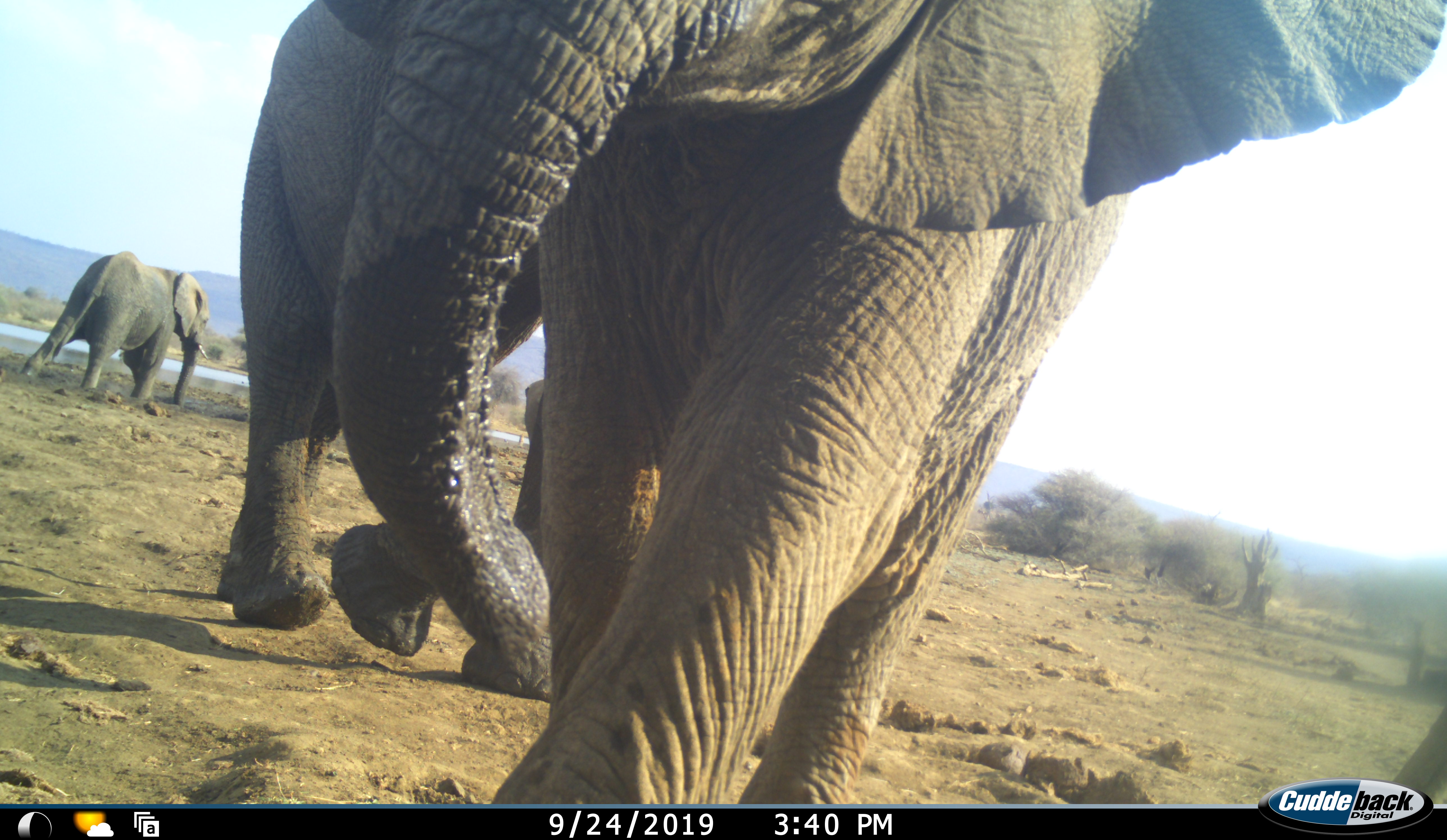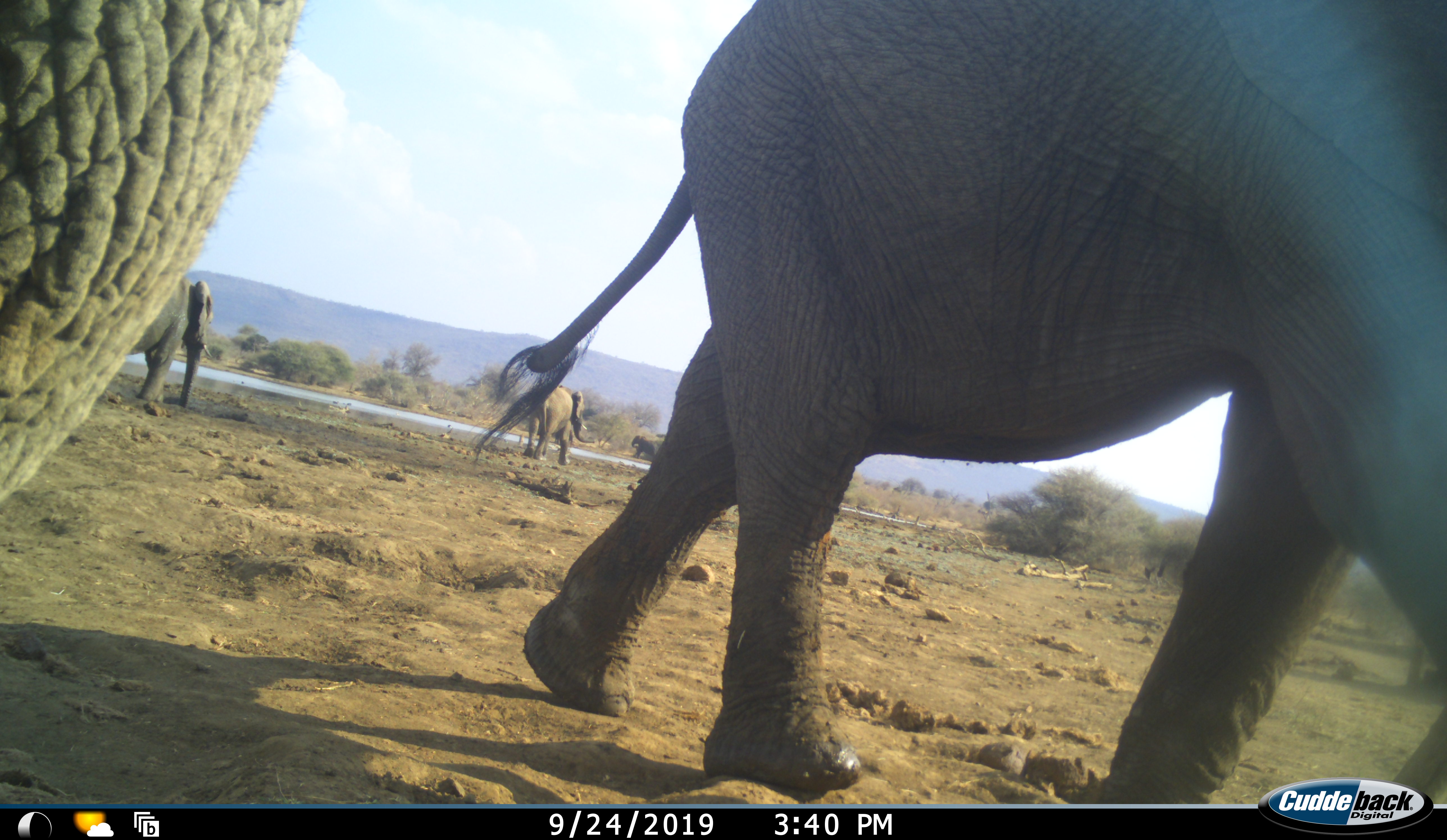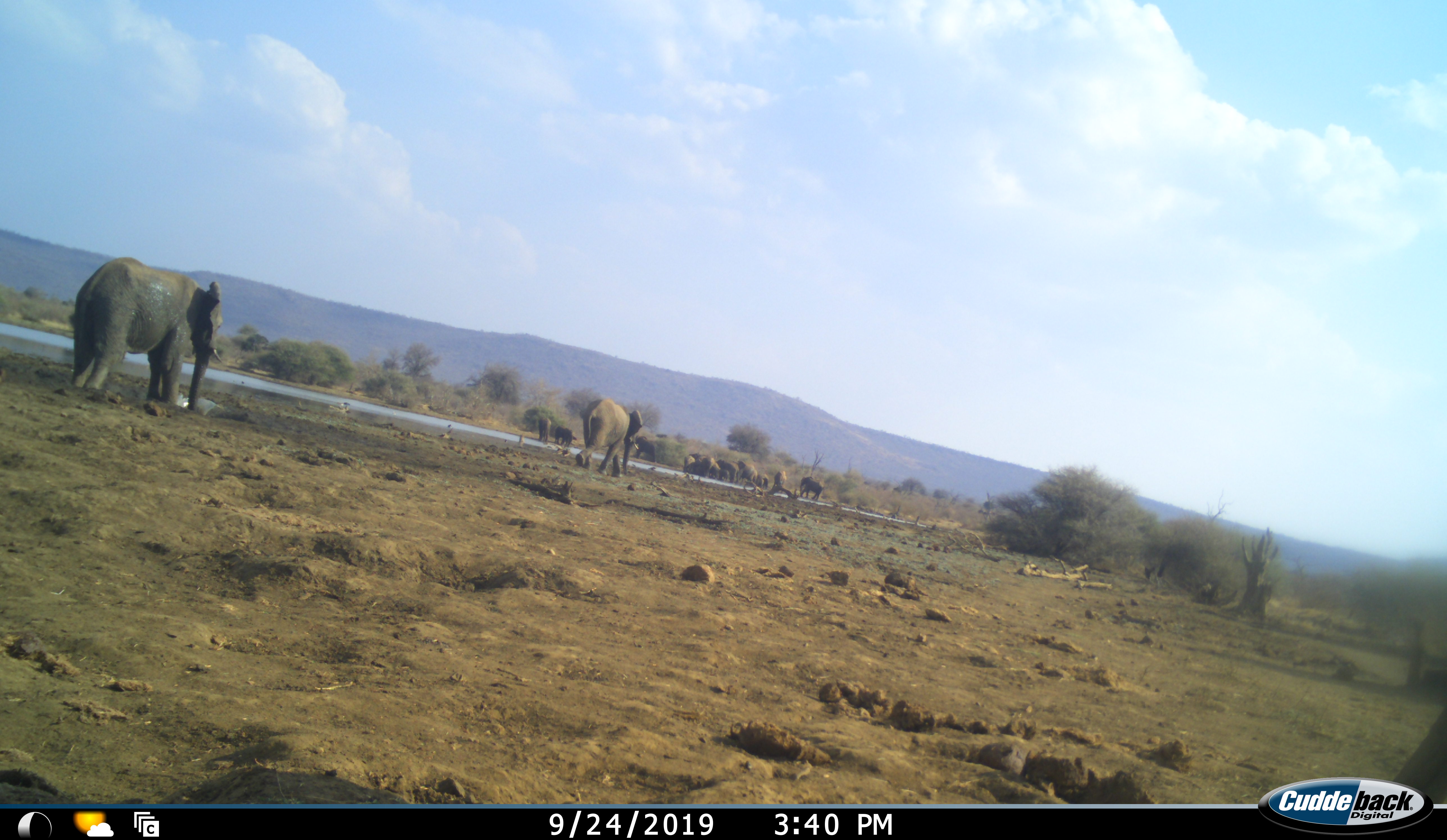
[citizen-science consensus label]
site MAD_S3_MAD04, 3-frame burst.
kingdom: Animalia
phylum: Chordata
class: Mammalia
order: Proboscidea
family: Elephantidae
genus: Loxodonta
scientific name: Loxodonta africana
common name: african bush elephant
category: elephant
Elephant (african bush elephant) (Loxodonta africana), count 11-50. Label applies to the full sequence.